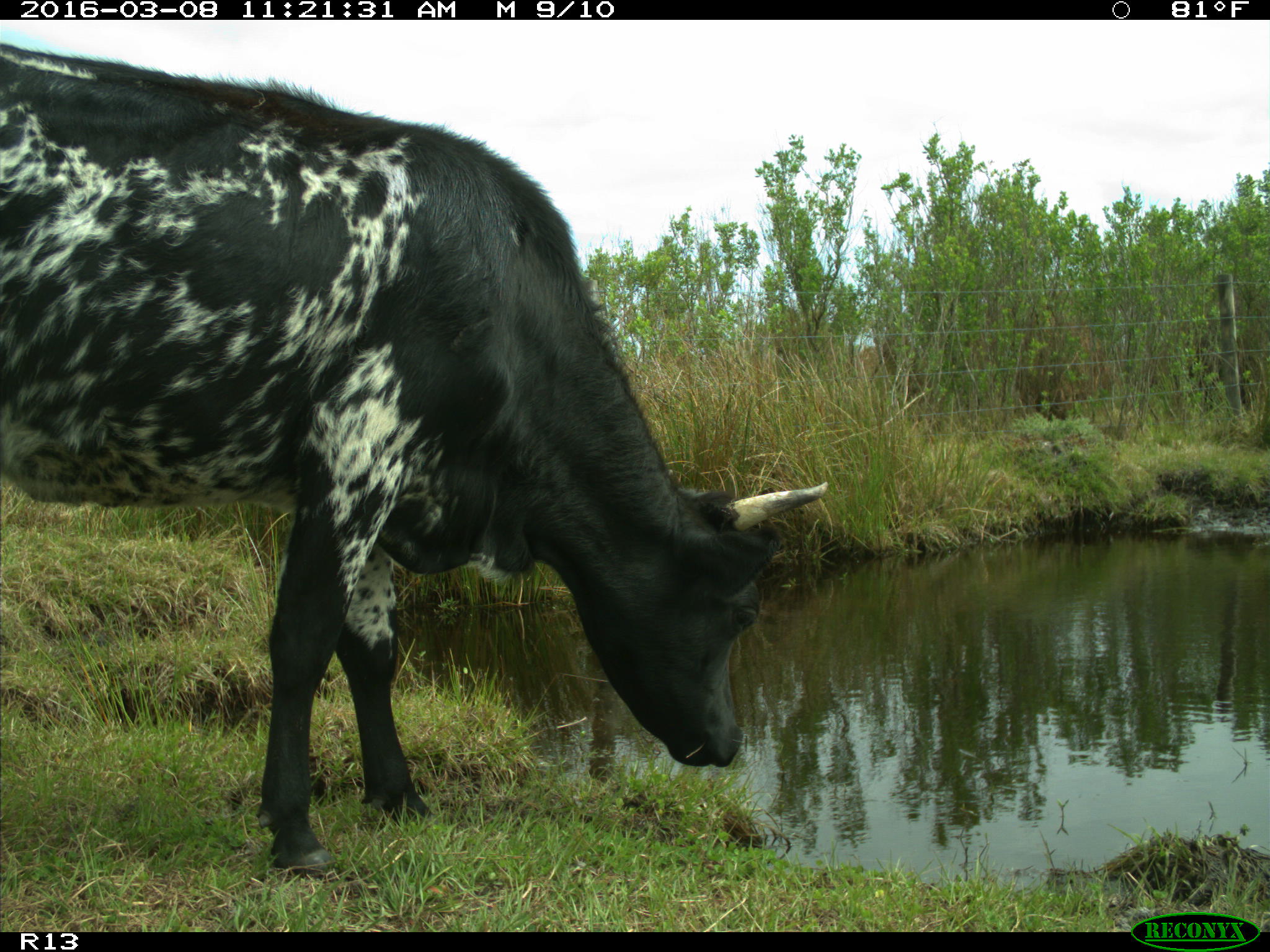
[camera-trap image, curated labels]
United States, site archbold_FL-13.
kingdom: Animalia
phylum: Chordata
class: Mammalia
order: Artiodactyla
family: Bovidae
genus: Bos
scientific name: Bos taurus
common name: domestic cow